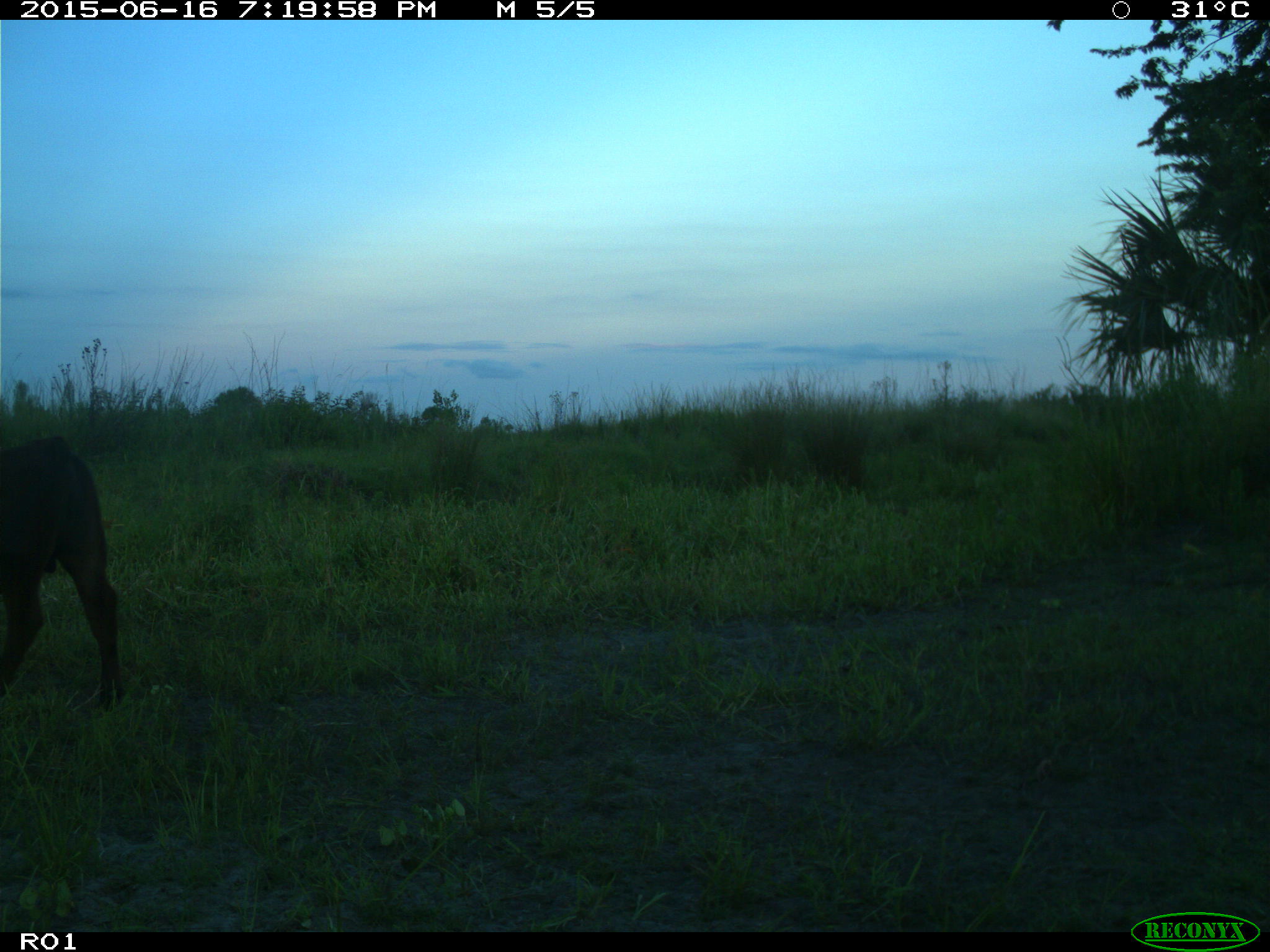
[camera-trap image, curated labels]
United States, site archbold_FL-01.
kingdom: Animalia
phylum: Chordata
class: Mammalia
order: Artiodactyla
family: Bovidae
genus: Bos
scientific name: Bos taurus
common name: domestic cow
Bos taurus (domestic cow).